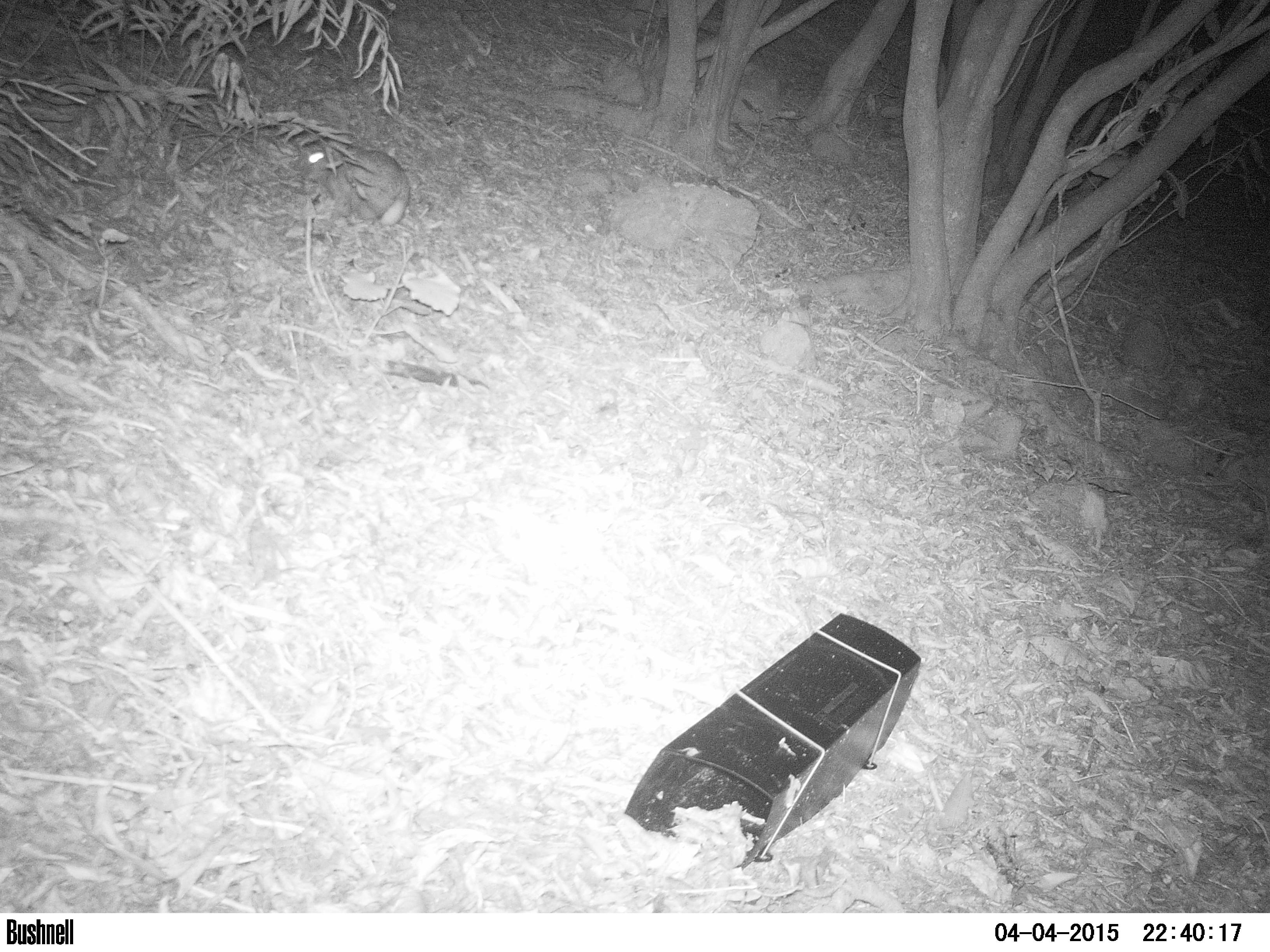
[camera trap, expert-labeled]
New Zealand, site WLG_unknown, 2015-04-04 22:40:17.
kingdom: Animalia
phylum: Chordata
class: Mammalia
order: Lagomorpha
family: Leporidae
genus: Oryctolagus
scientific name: Oryctolagus cuniculus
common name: european rabbit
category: rabbit